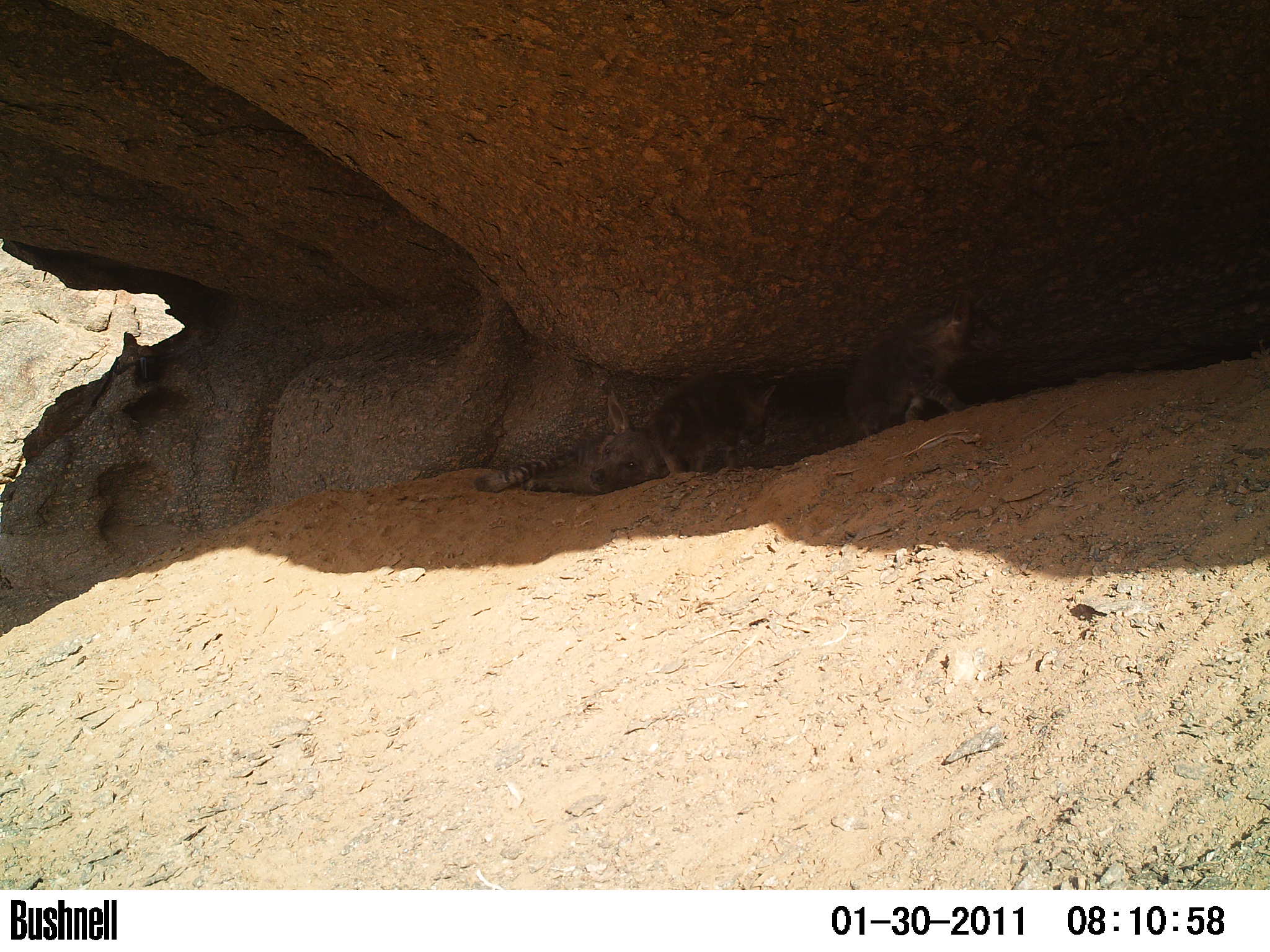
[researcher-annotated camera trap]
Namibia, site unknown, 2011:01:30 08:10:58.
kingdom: Animalia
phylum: Chordata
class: Mammalia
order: Carnivora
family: Hyaenidae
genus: Parahyaena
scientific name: Parahyaena brunnea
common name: brown hyena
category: hyaena brunnea